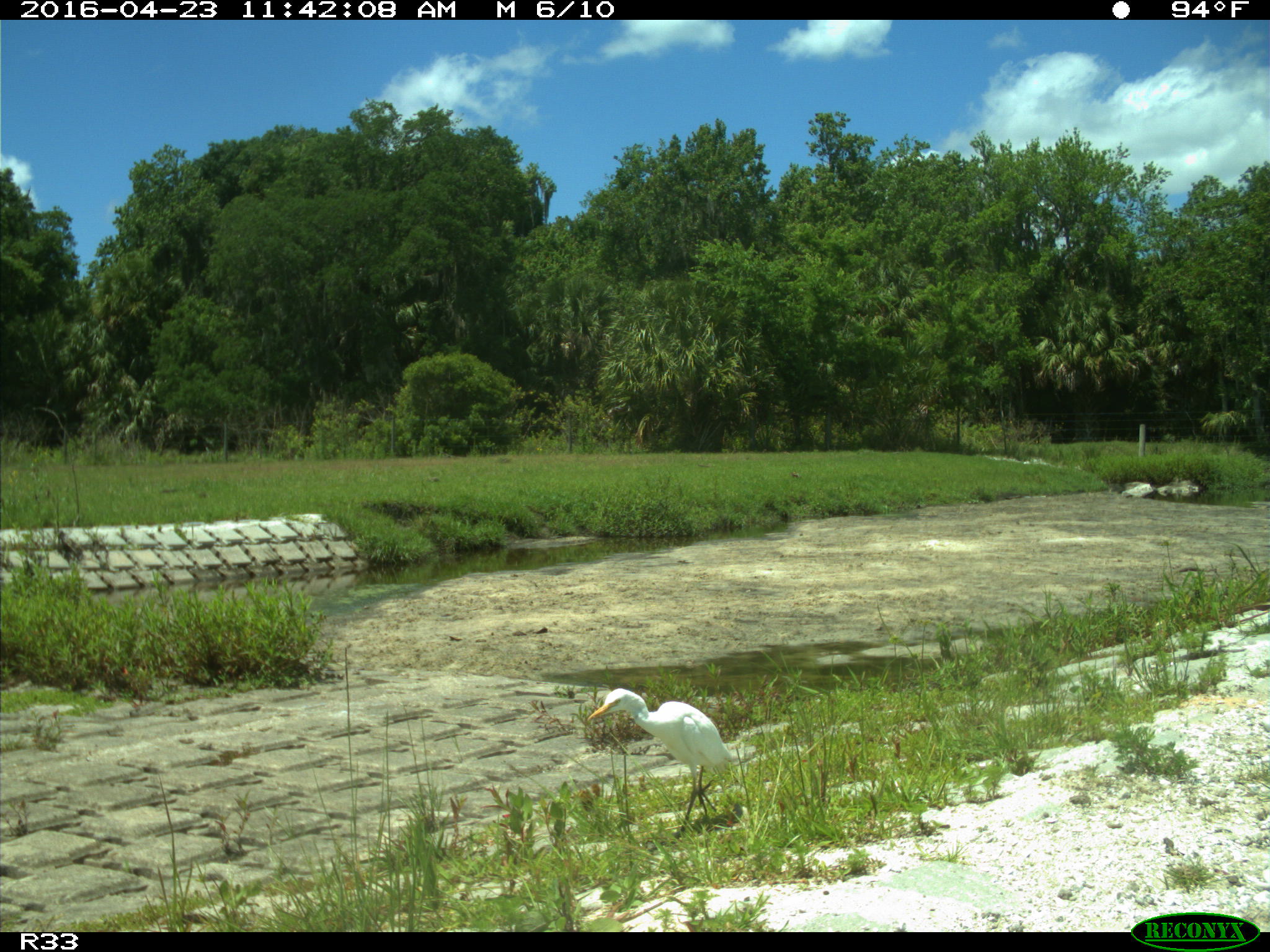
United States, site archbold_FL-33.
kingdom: Animalia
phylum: Chordata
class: Aves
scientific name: Aves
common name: birds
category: unidentified bird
Unidentified bird (birds) (Aves).